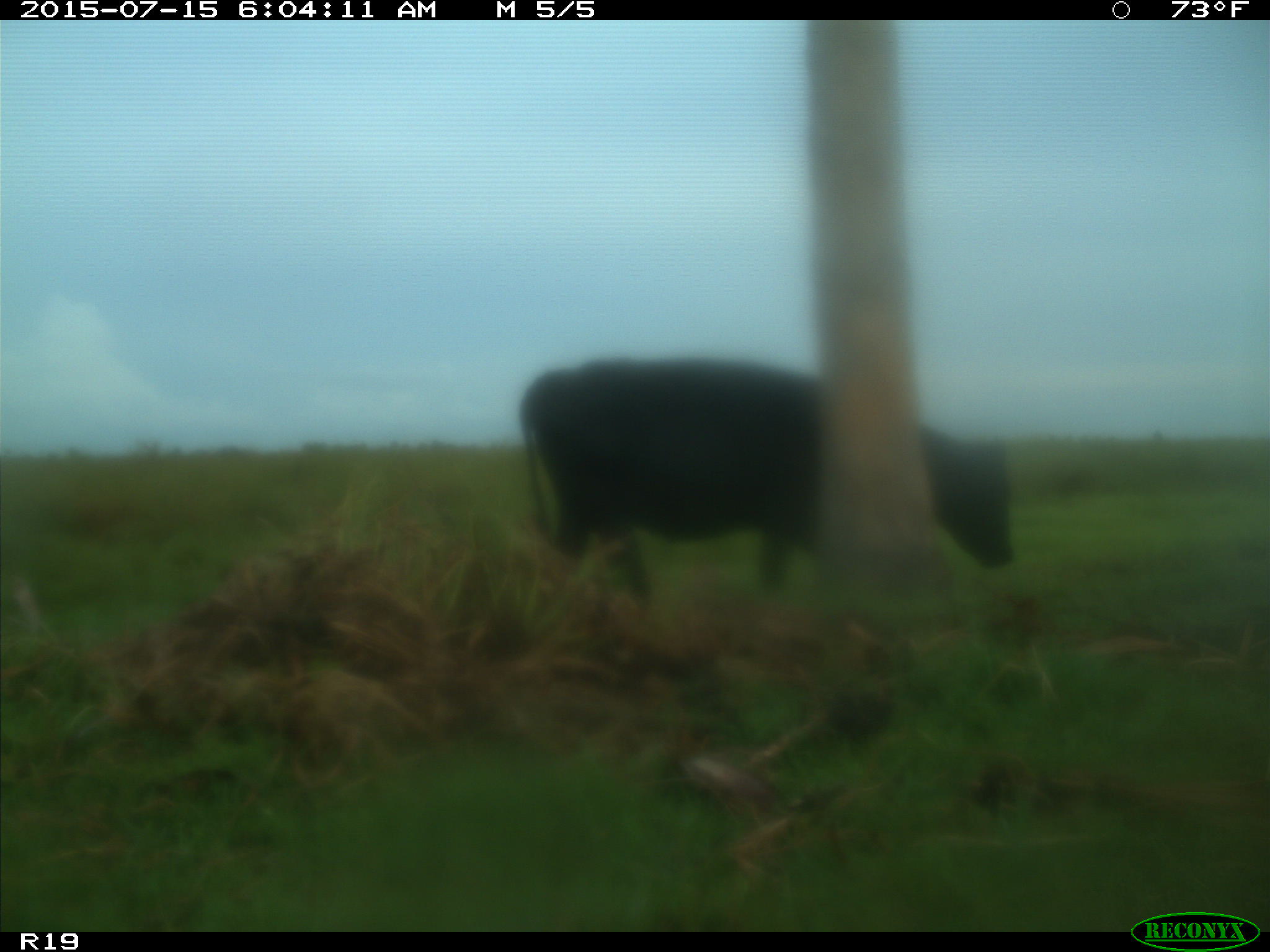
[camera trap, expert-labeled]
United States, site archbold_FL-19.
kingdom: Animalia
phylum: Chordata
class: Mammalia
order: Artiodactyla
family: Bovidae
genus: Bos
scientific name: Bos taurus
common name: domestic cow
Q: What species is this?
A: Bos taurus (domestic cow).